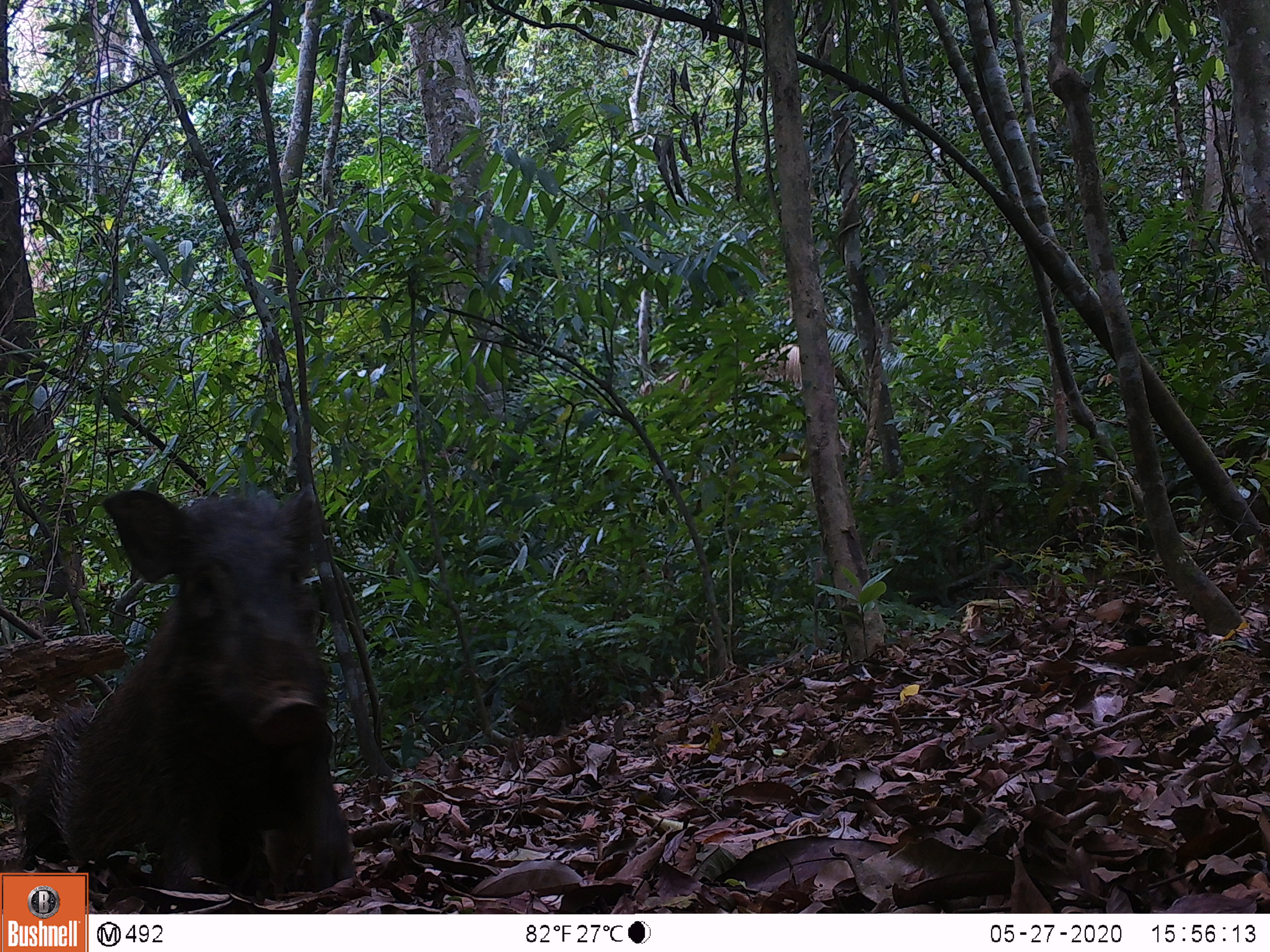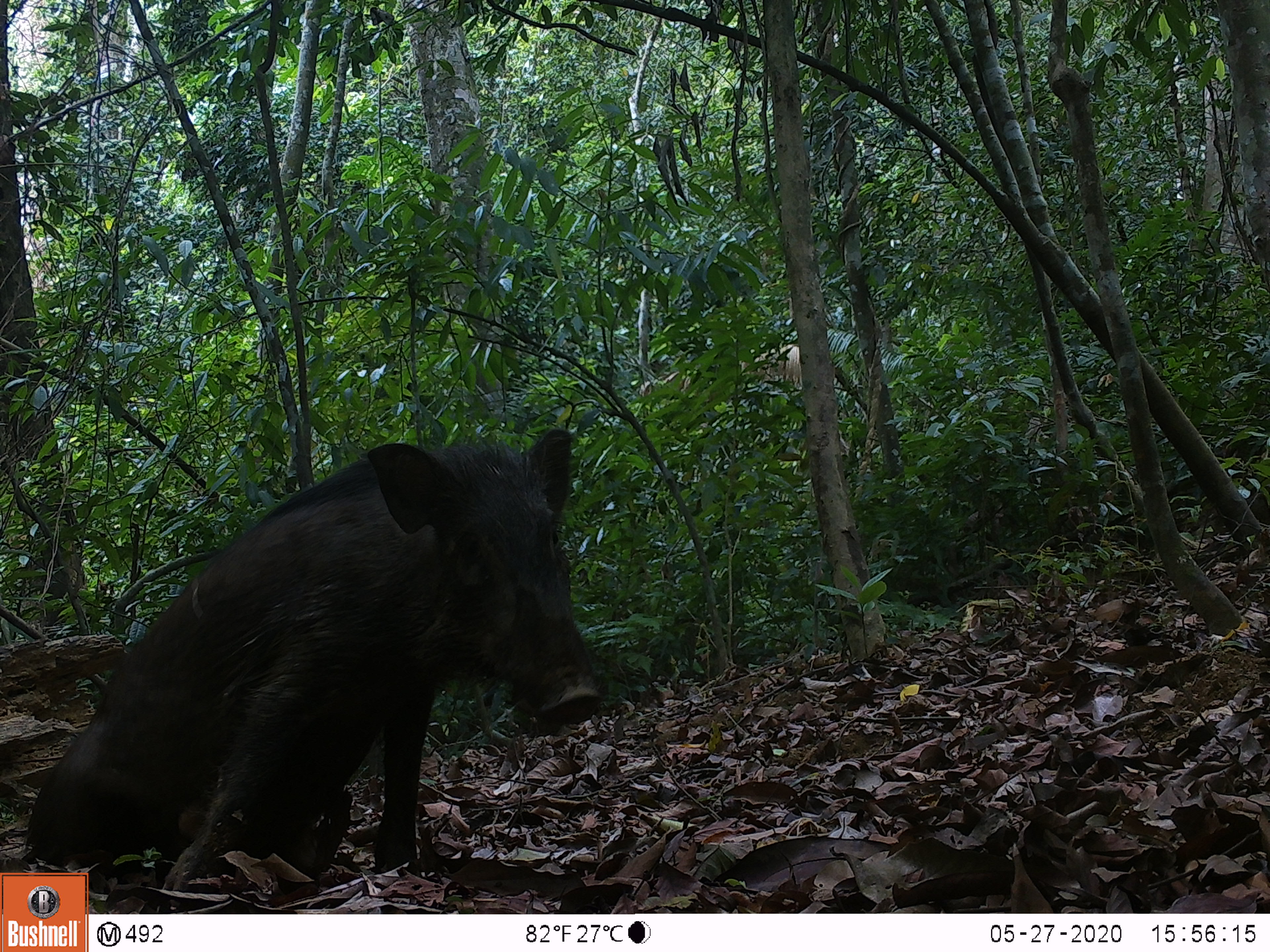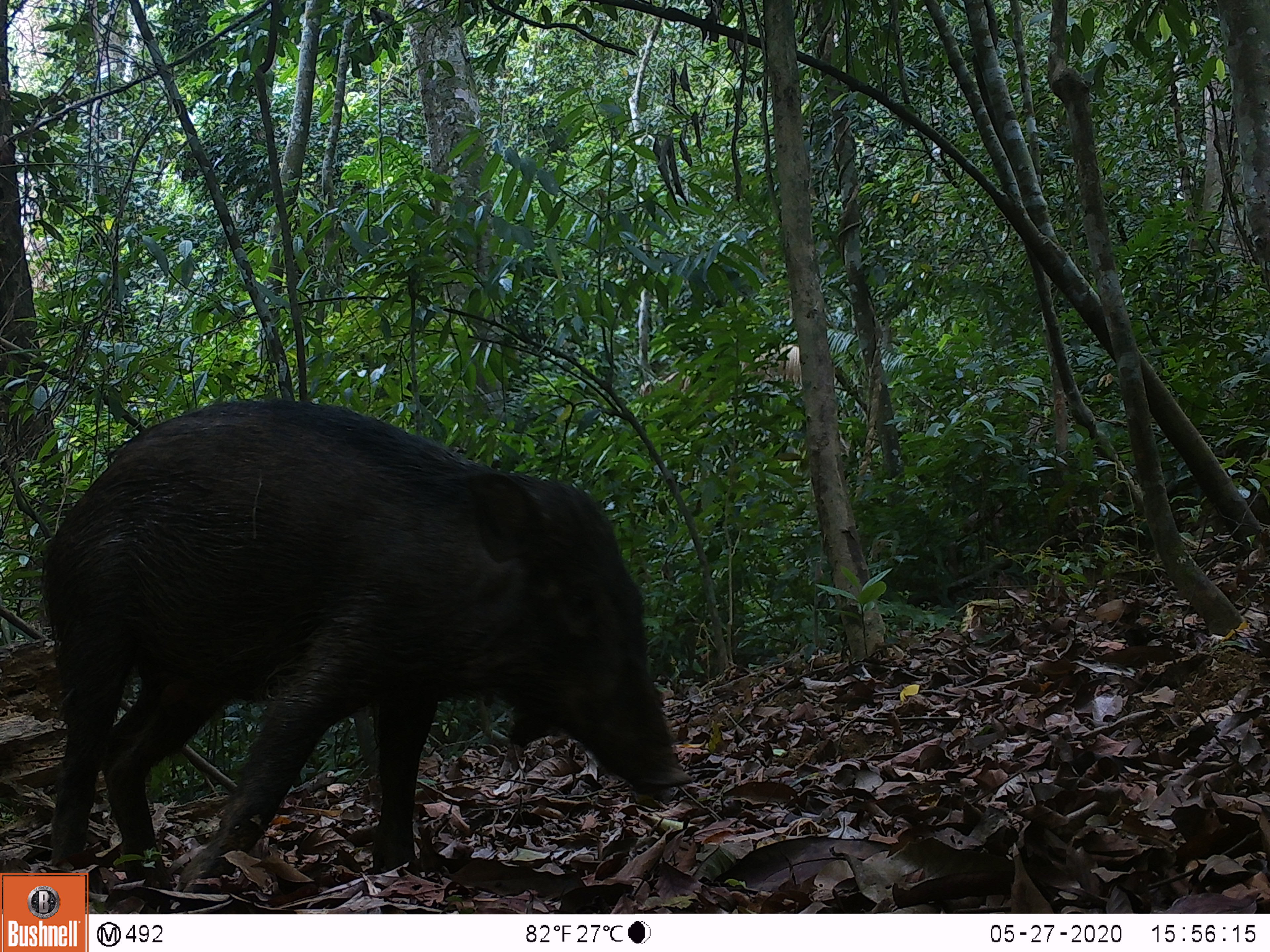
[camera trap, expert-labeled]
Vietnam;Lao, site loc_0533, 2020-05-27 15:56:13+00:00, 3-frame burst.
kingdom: Animalia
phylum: Chordata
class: Mammalia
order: Artiodactyla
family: Suidae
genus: Sus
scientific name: Sus scrofa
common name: eurasian wild pig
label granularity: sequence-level